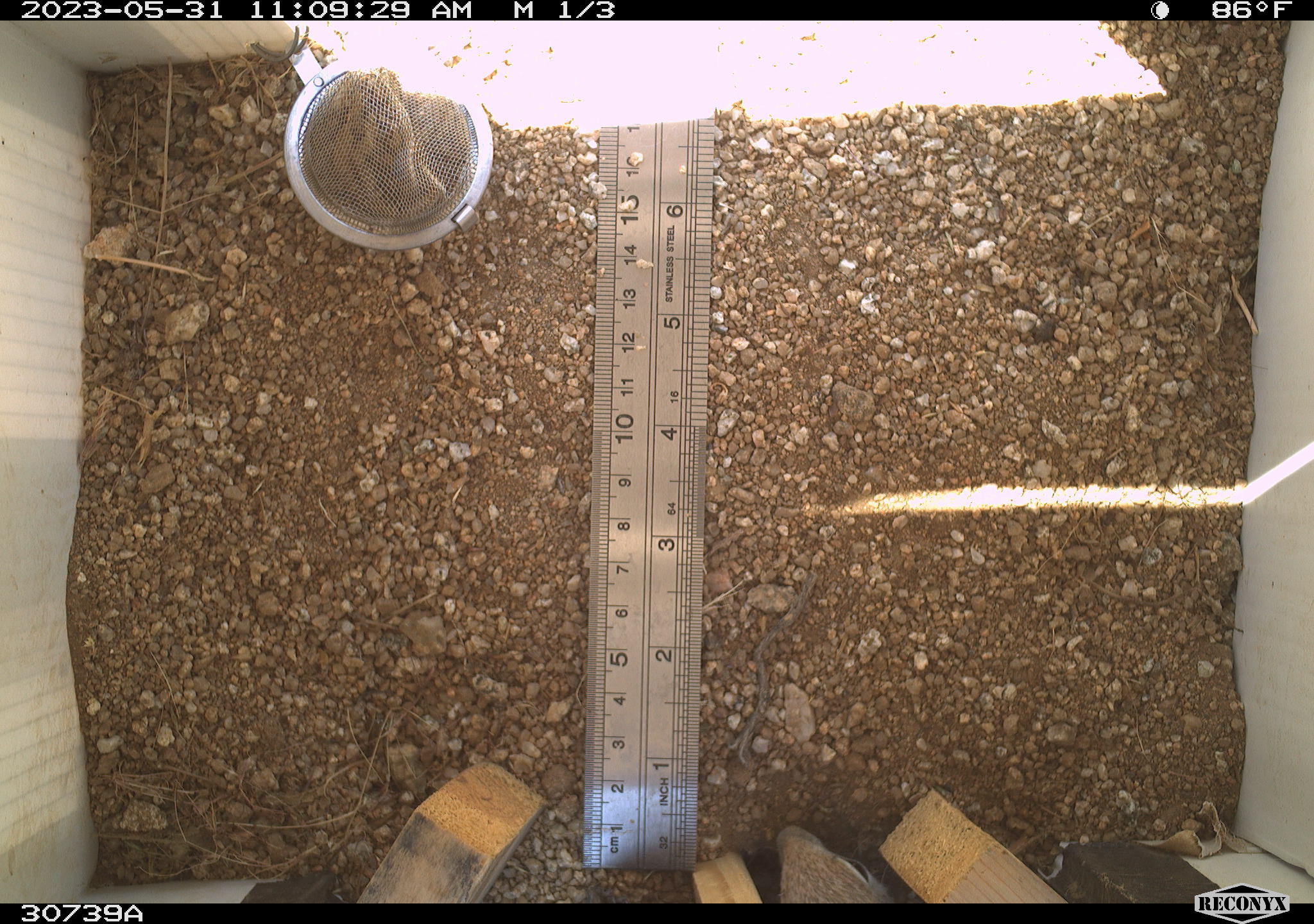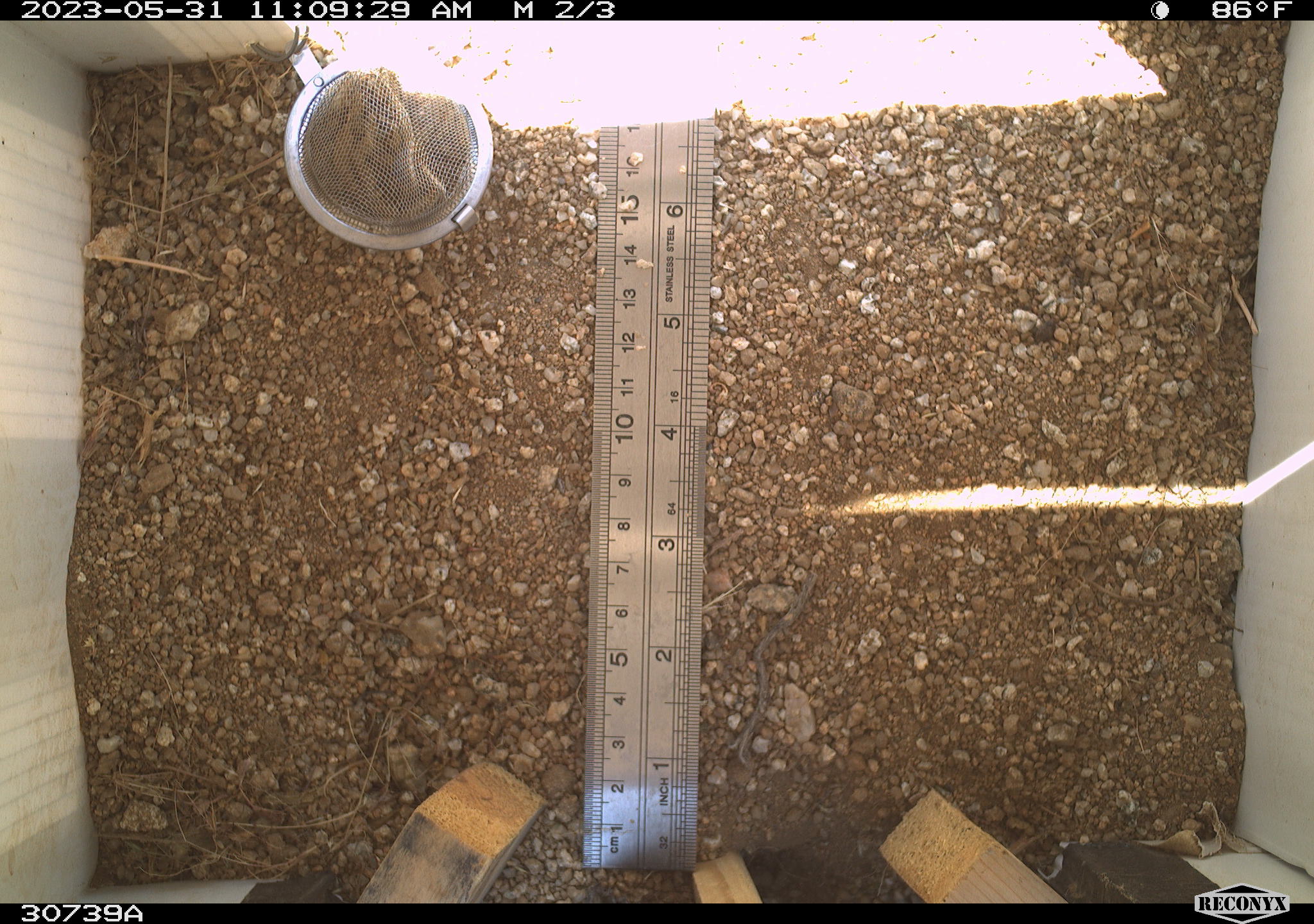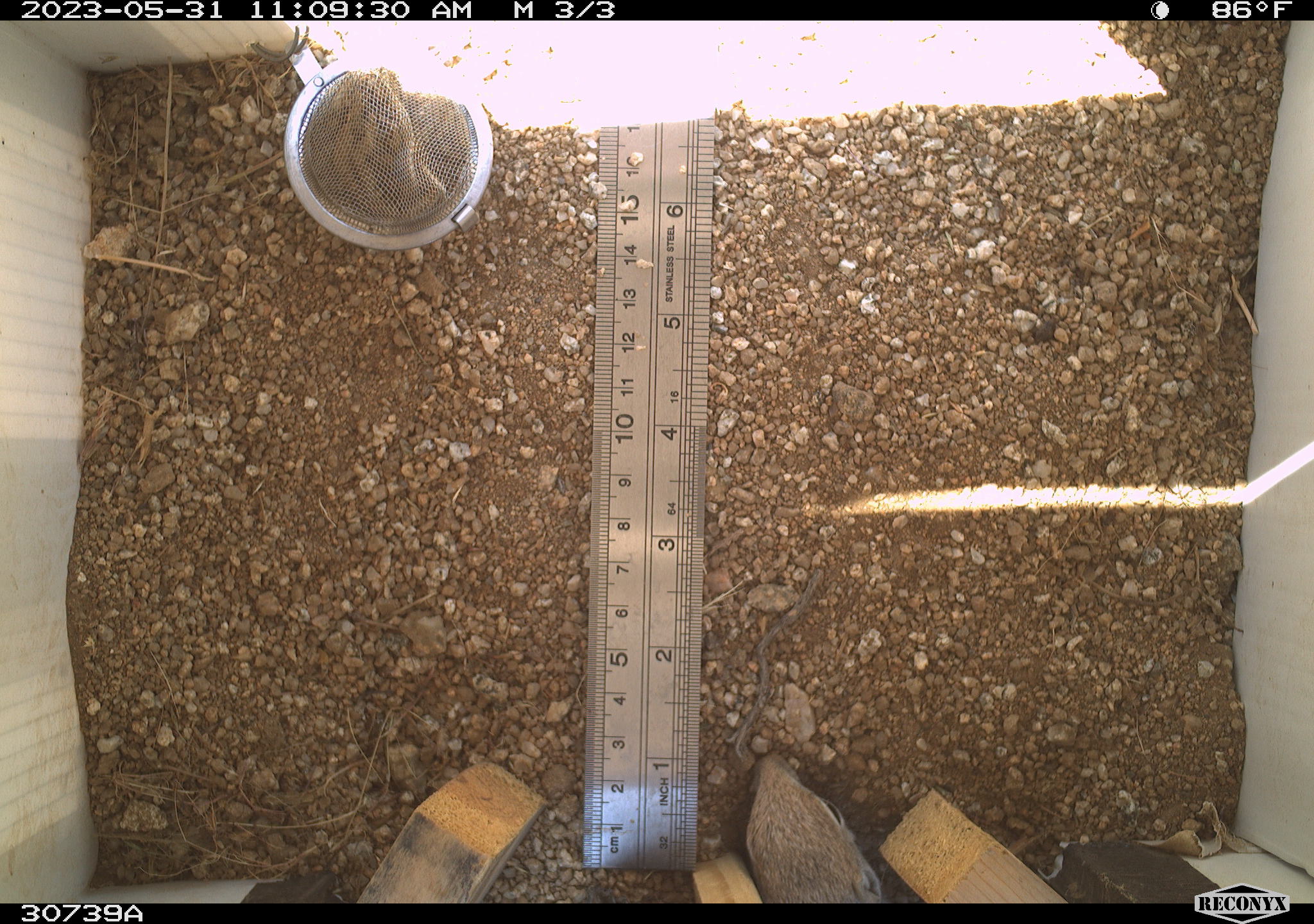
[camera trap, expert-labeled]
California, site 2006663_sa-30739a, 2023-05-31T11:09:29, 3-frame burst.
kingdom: Animalia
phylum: Chordata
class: Mammalia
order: Rodentia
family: Sciuridae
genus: Ammospermophilus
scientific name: Ammospermophilus leucurus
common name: white-tailed antelope squirrel